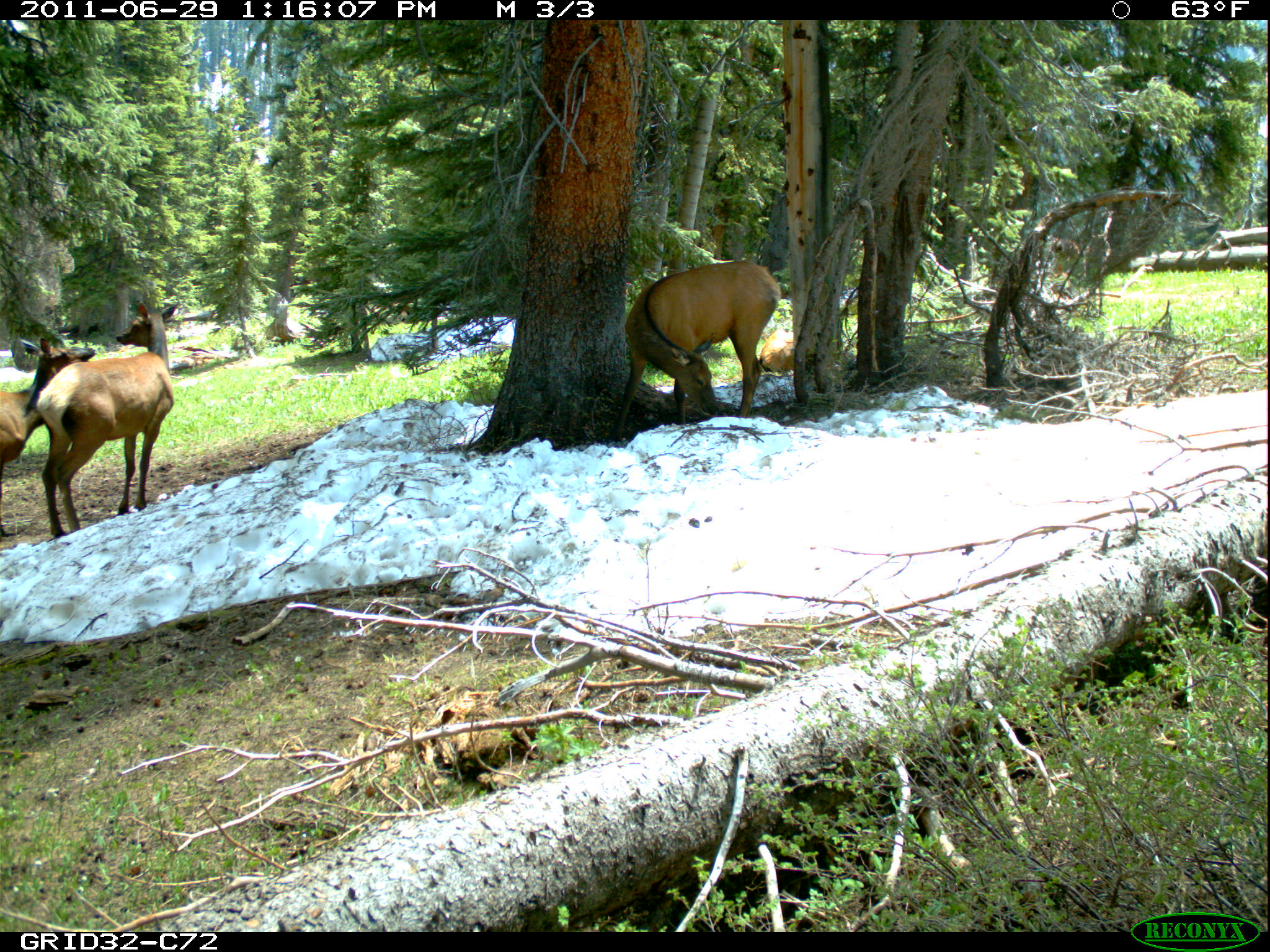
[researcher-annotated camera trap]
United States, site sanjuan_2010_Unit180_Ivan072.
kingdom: Animalia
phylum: Chordata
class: Mammalia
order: Artiodactyla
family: Cervidae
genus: Cervus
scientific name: Cervus elaphus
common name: red deer